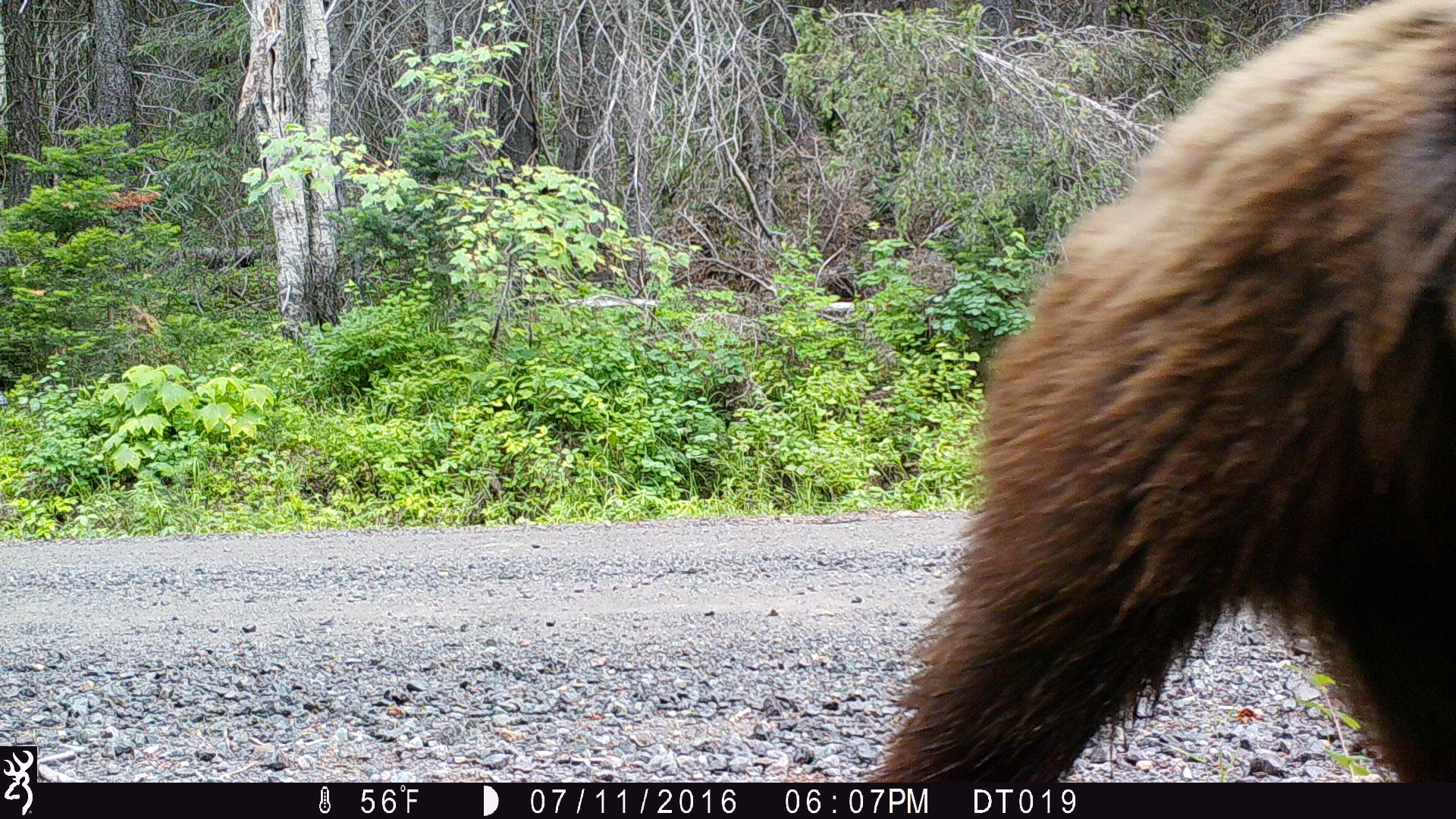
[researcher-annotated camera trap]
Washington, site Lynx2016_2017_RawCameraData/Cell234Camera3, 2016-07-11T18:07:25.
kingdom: Animalia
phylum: Chordata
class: Mammalia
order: Carnivora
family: Ursidae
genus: Ursus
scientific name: Ursus americanus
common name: american black bear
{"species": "Ursus americanus (american black bear)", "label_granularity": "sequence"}